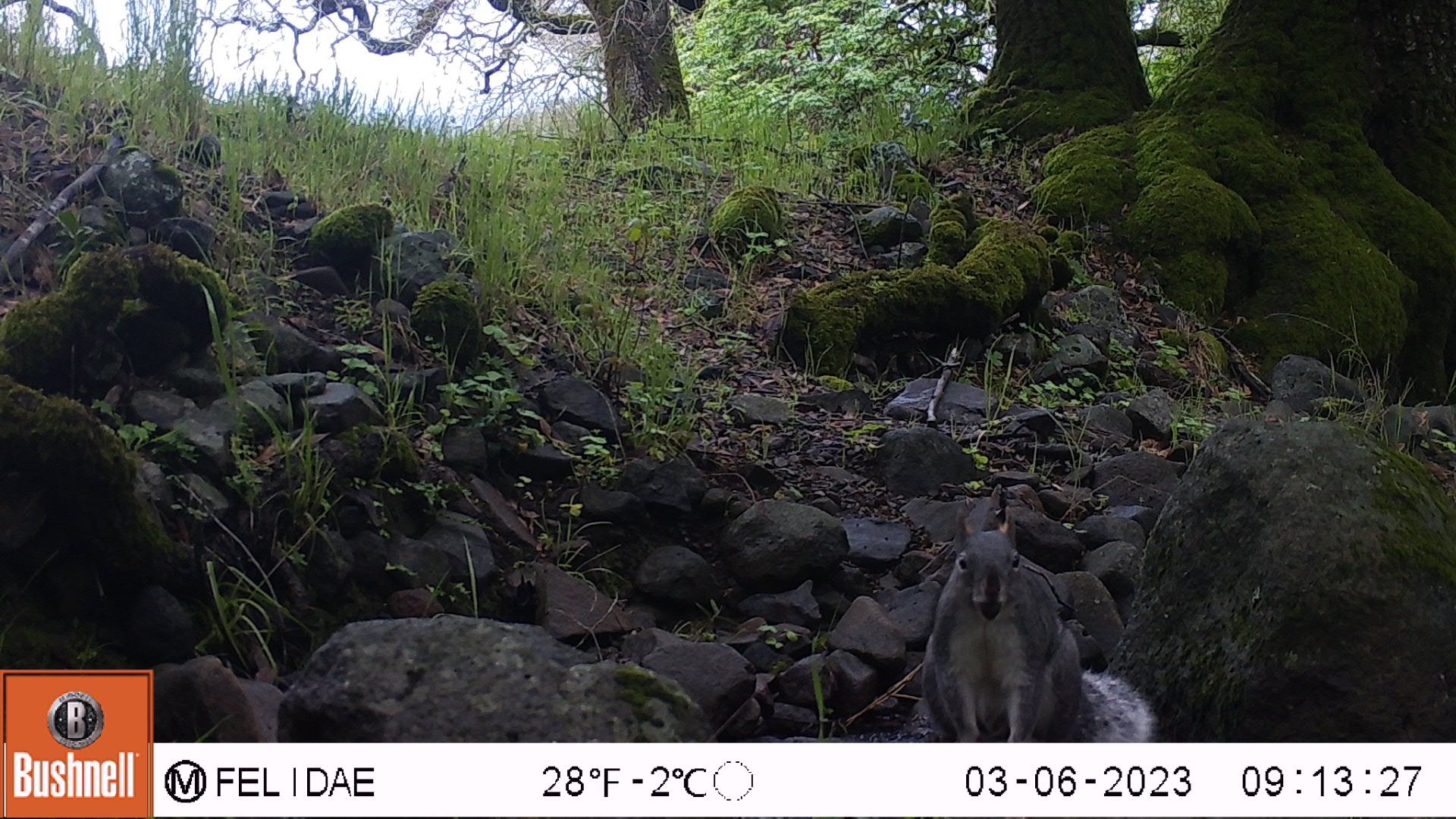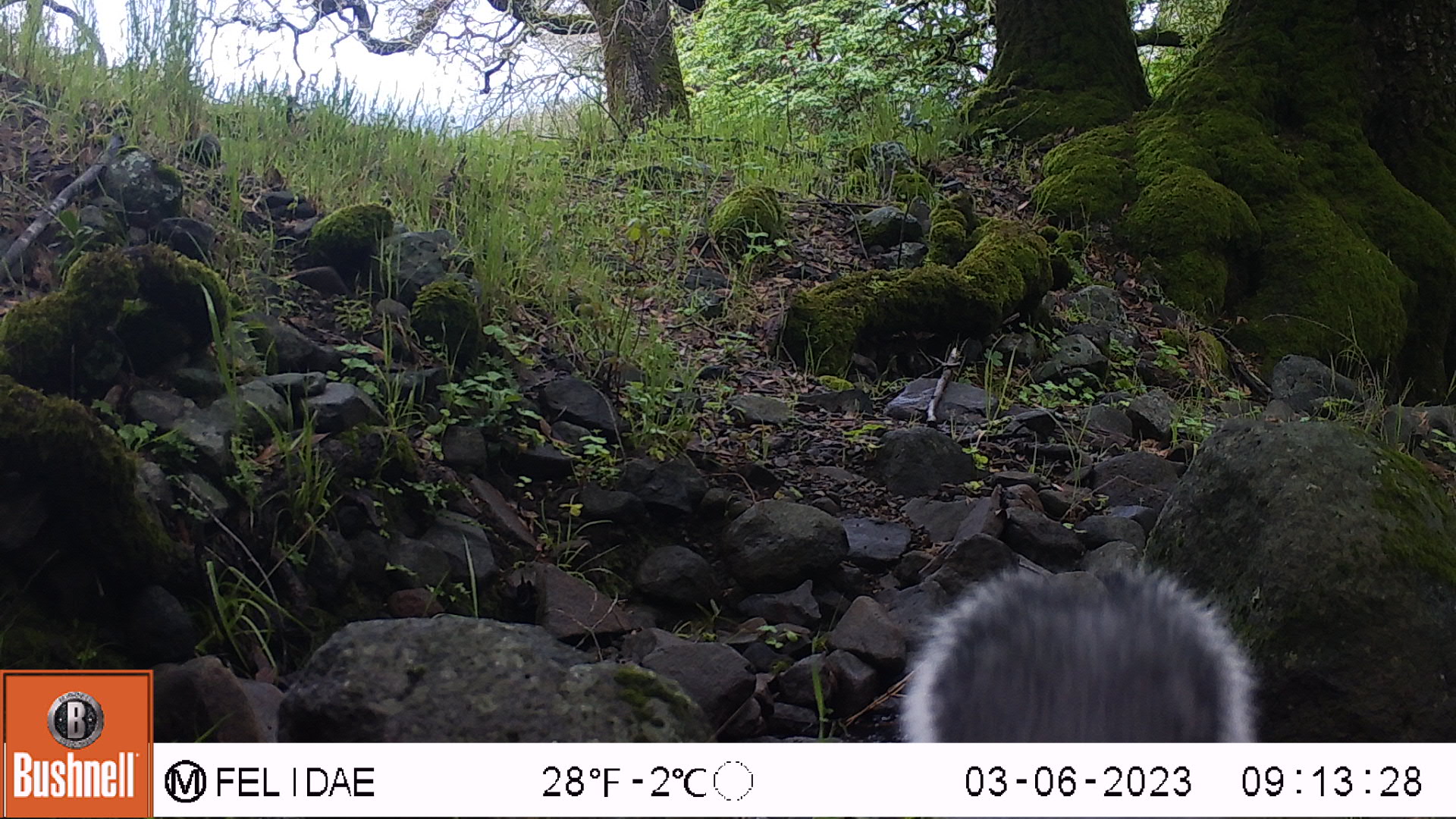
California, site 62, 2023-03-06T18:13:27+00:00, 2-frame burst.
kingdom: Animalia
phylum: Chordata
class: Mammalia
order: Rodentia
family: Sciuridae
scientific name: Sciuridae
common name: squirrel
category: unknown squirrel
Unknown squirrel (squirrel) (Sciuridae).